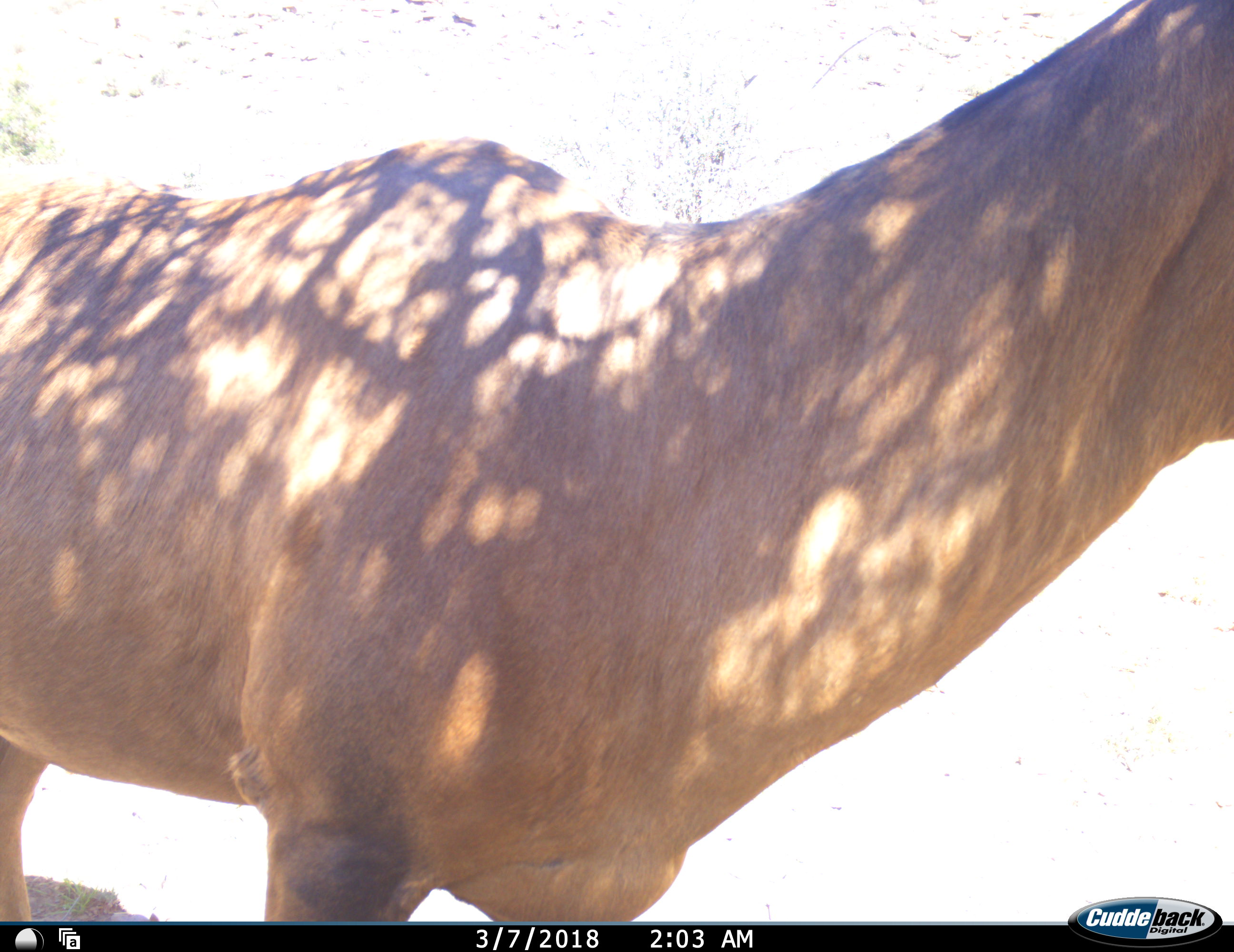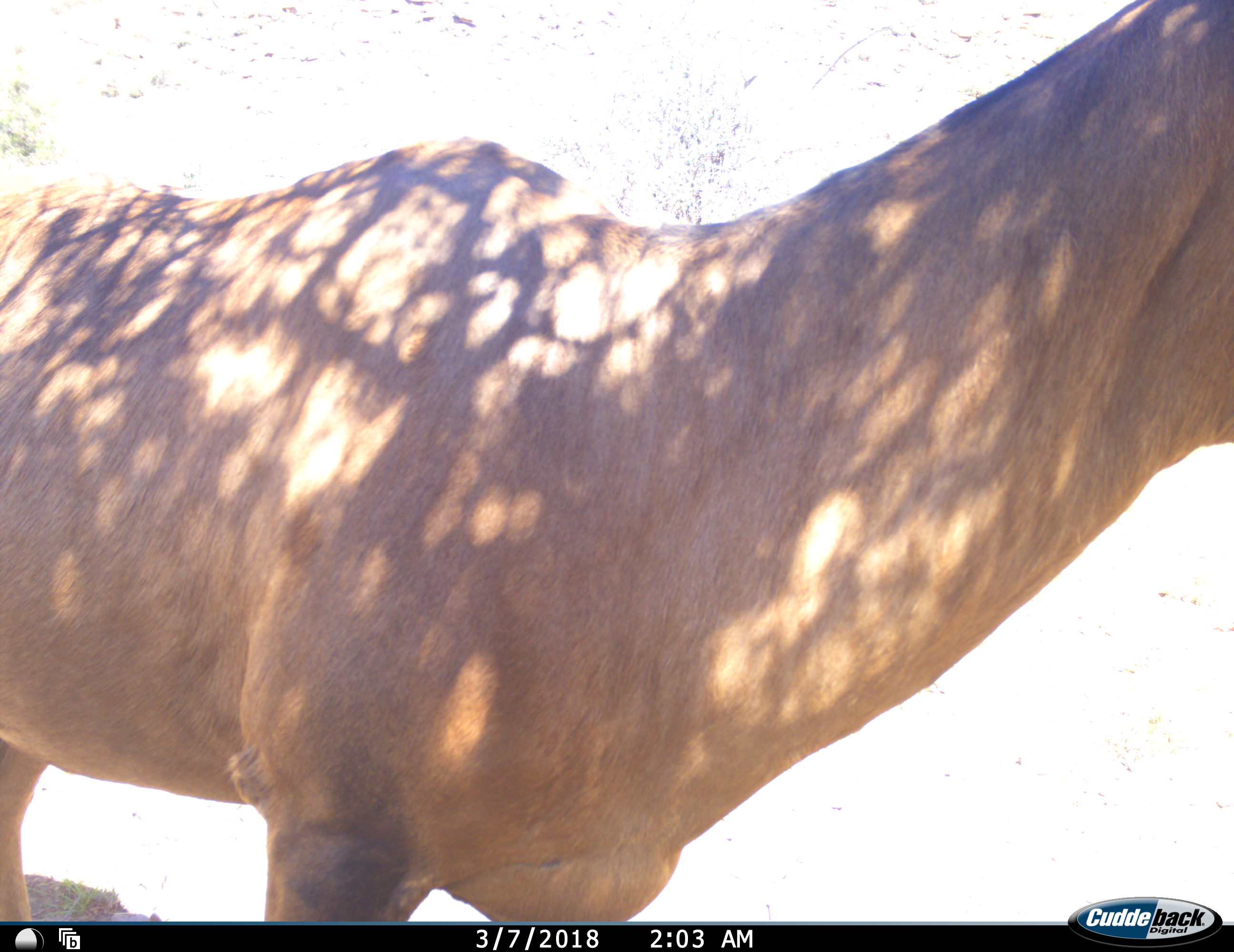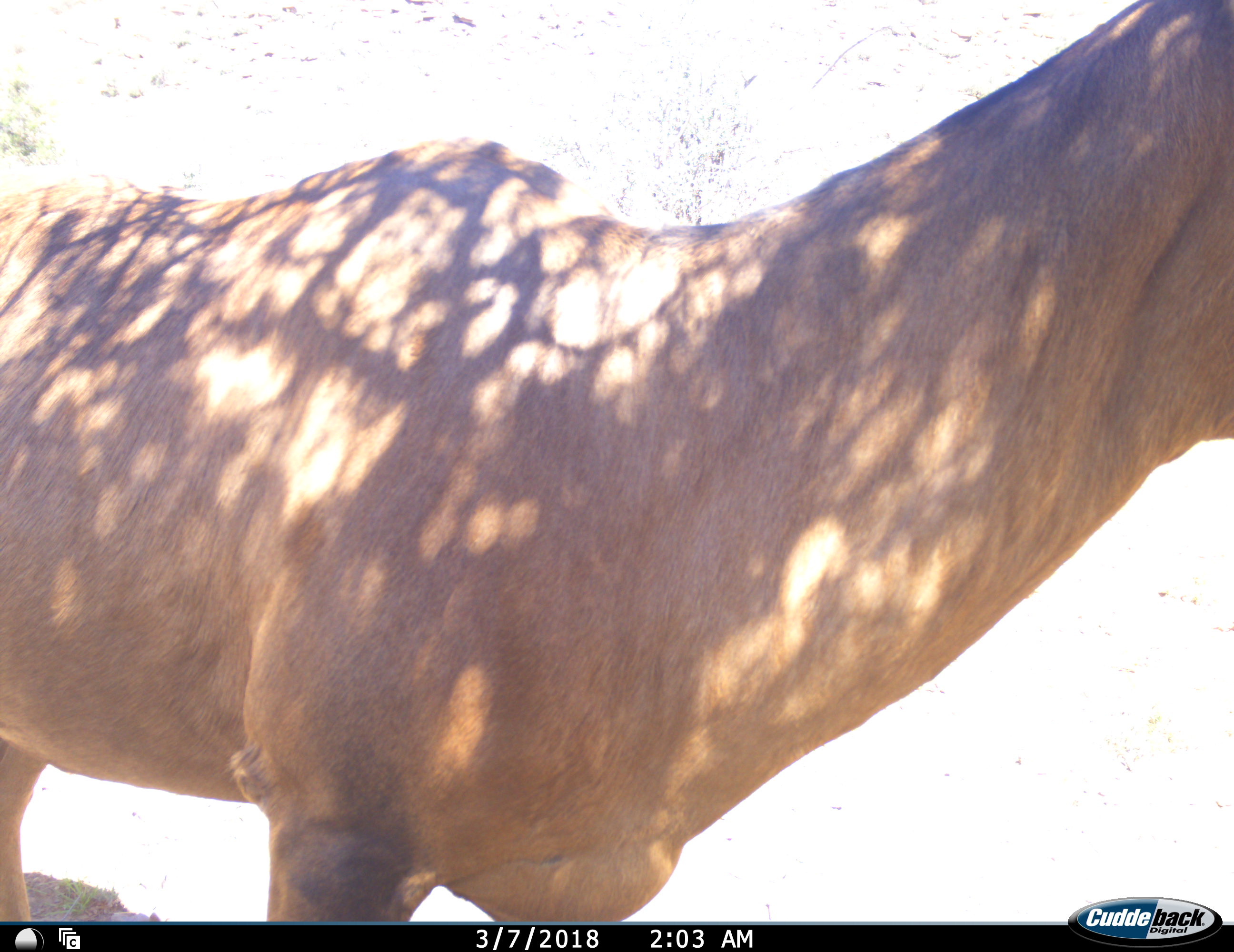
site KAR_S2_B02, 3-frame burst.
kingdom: Animalia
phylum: Chordata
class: Mammalia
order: Artiodactyla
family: Bovidae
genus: Alcelaphus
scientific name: Alcelaphus buselaphus caama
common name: red hartebeest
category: hartebeestred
Hartebeestred (red hartebeest) (Alcelaphus buselaphus caama), count 1. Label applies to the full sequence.